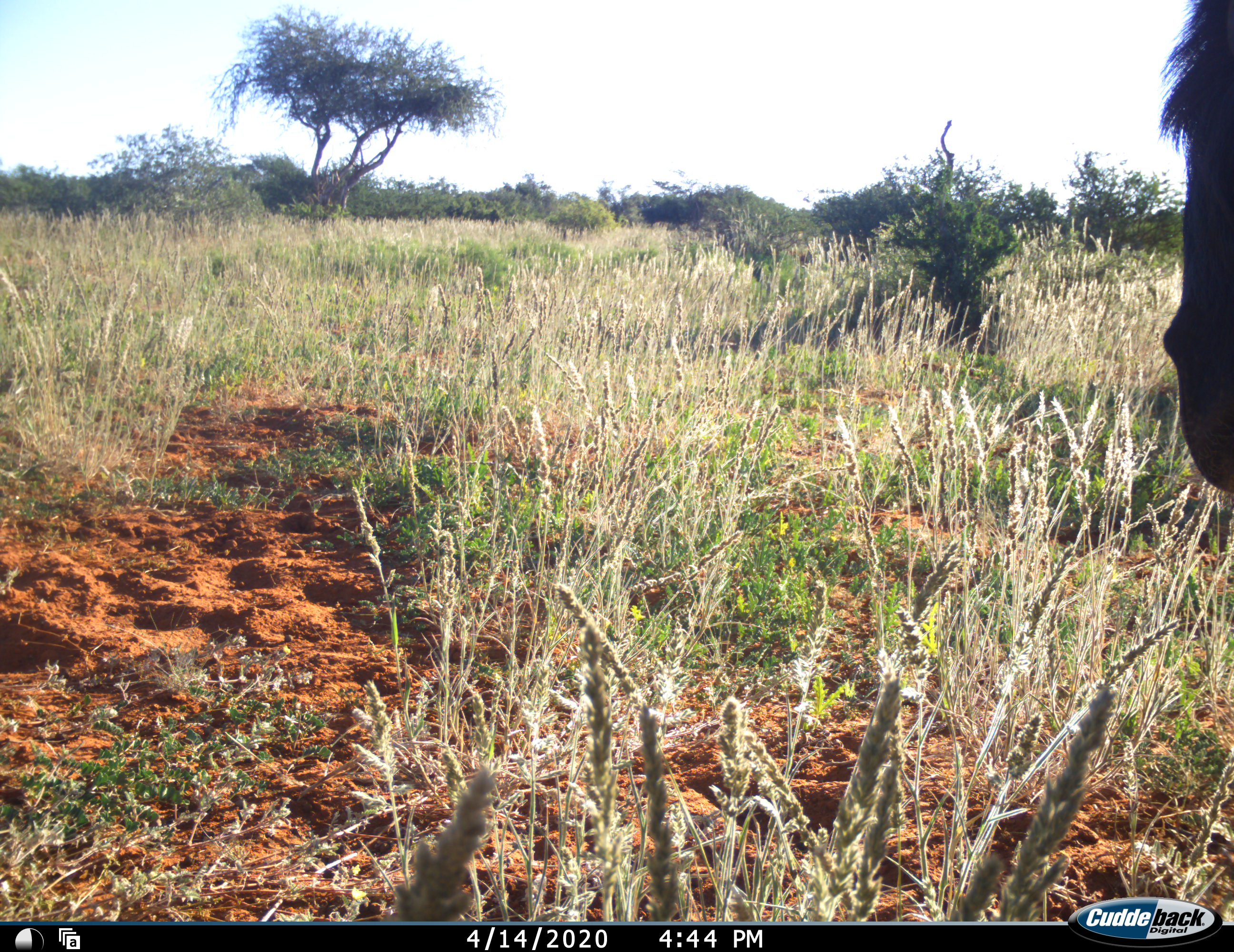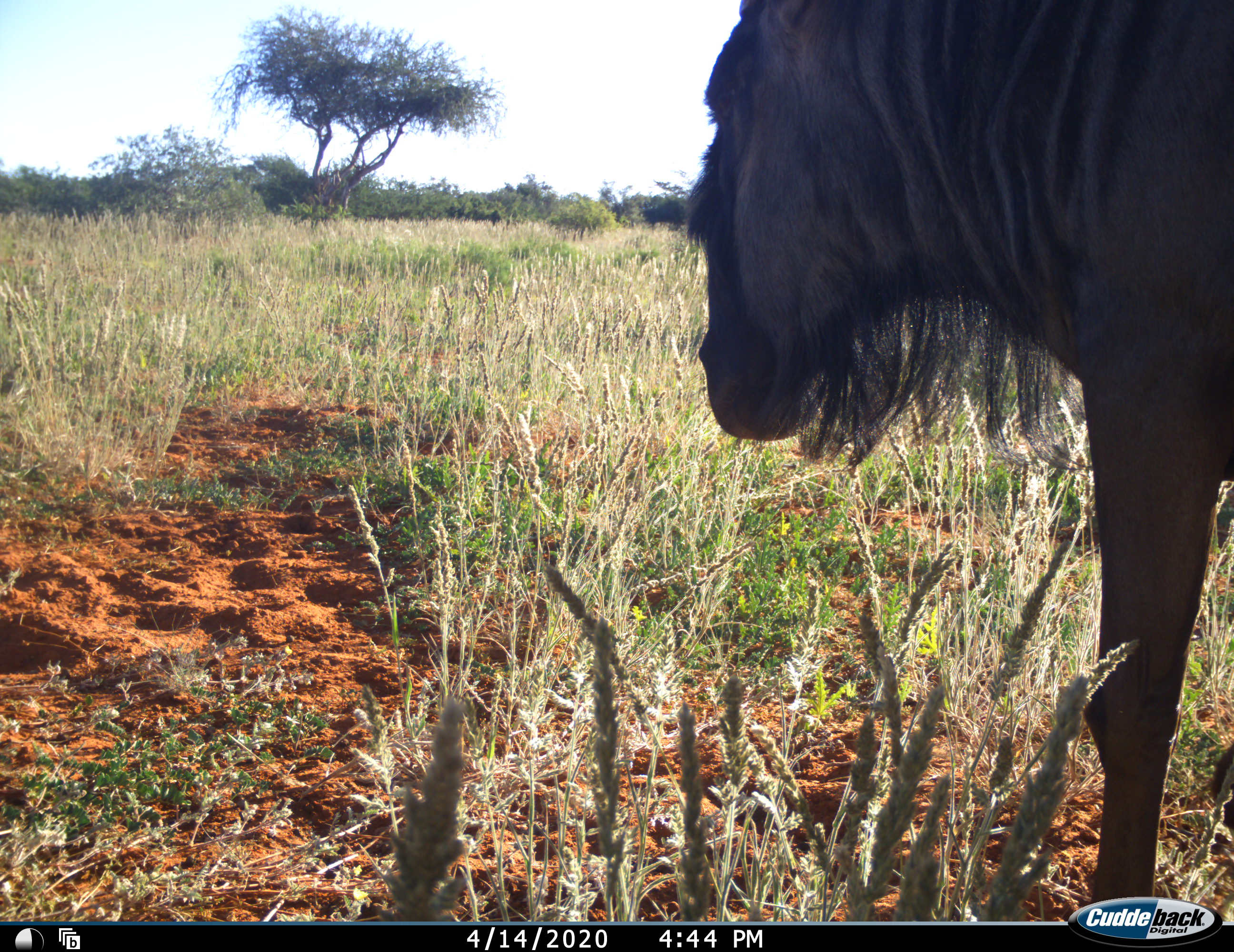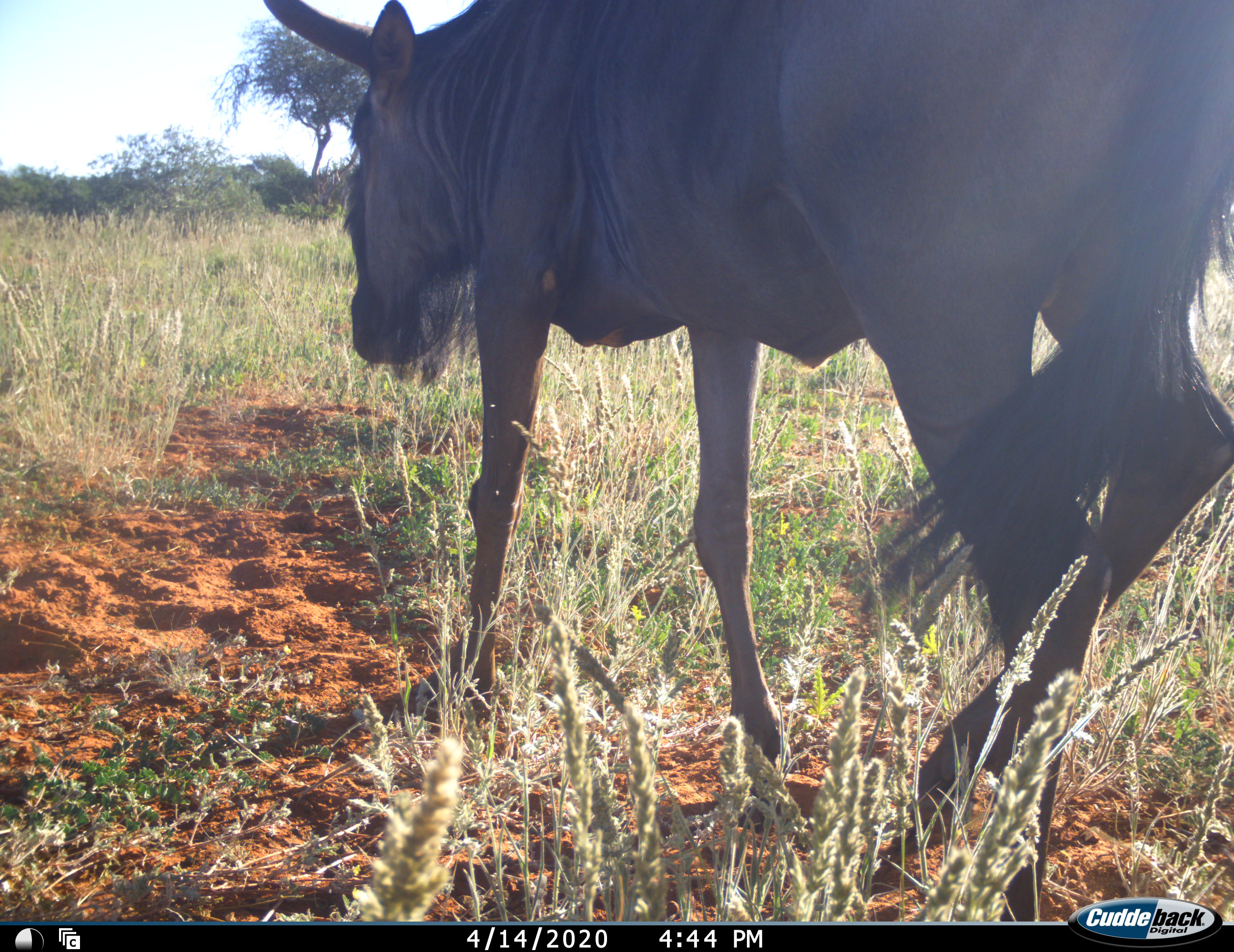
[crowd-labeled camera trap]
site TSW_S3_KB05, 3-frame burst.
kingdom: Animalia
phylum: Chordata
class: Mammalia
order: Artiodactyla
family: Bovidae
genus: Connochaetes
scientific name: Connochaetes taurinus taurinus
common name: blue wildebeest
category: wildebeestblue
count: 1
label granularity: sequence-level